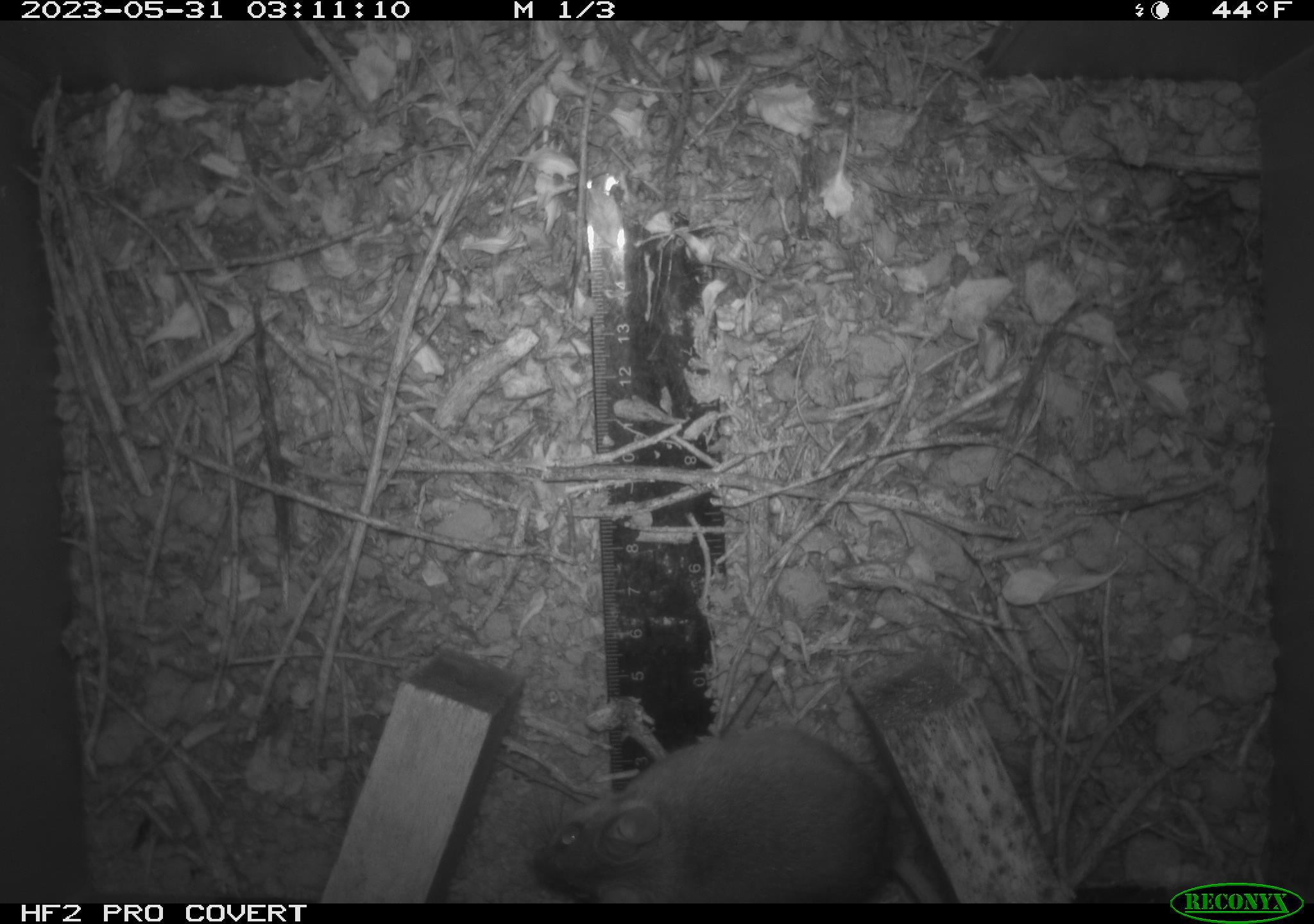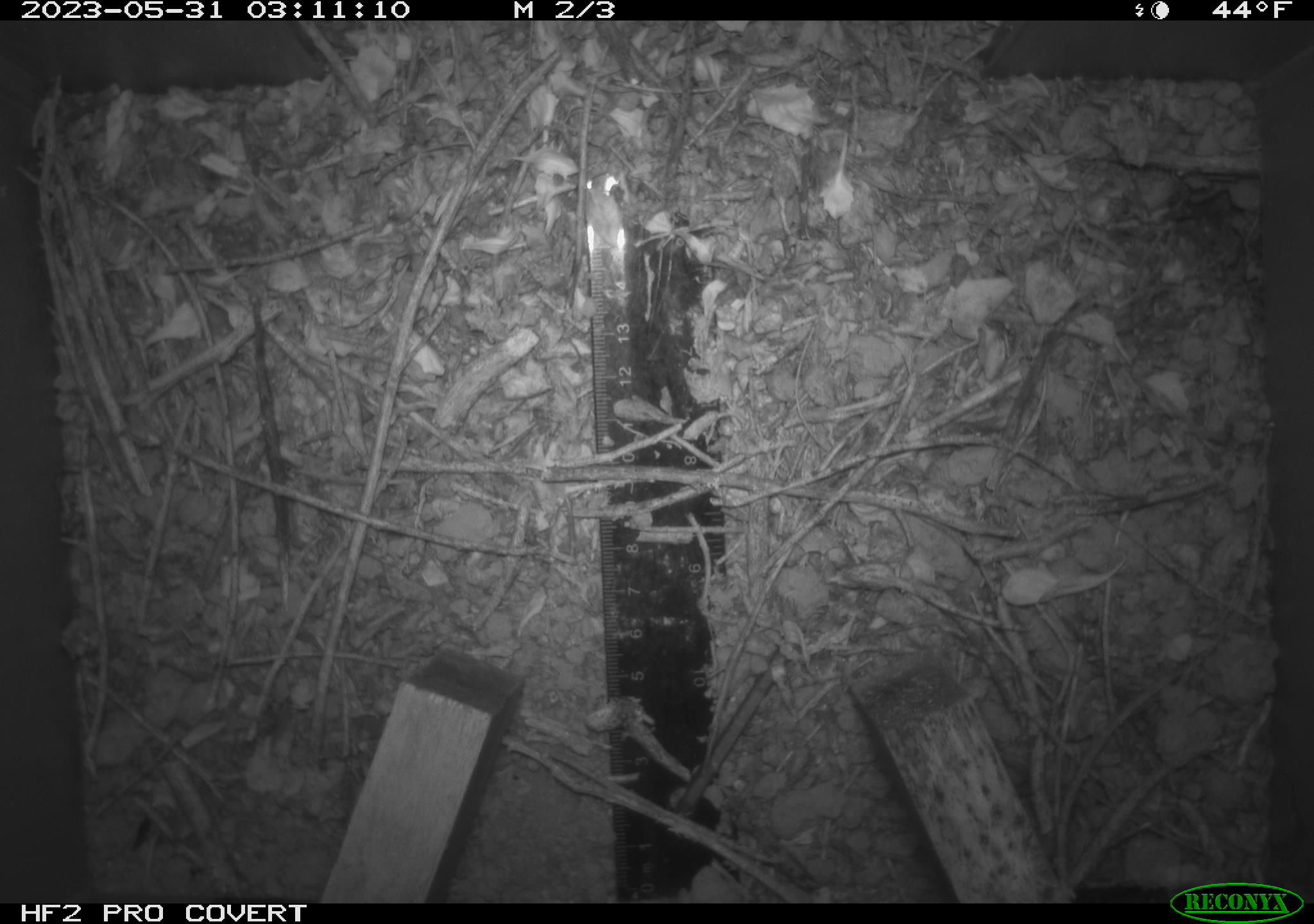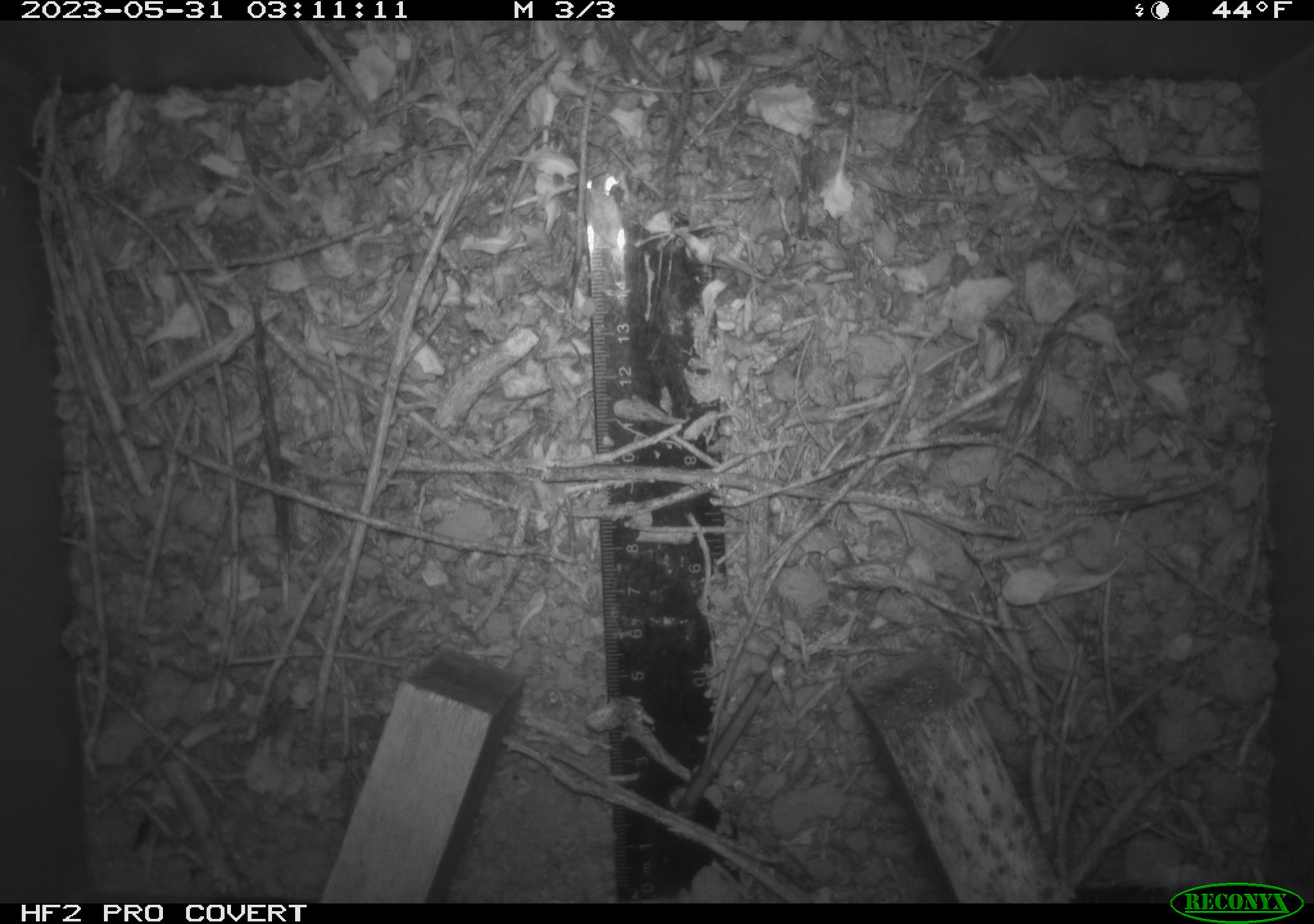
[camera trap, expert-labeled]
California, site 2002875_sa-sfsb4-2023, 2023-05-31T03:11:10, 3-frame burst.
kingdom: Animalia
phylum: Chordata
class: Mammalia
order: Rodentia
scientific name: Rodentia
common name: mouse species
Mouse species (Rodentia).